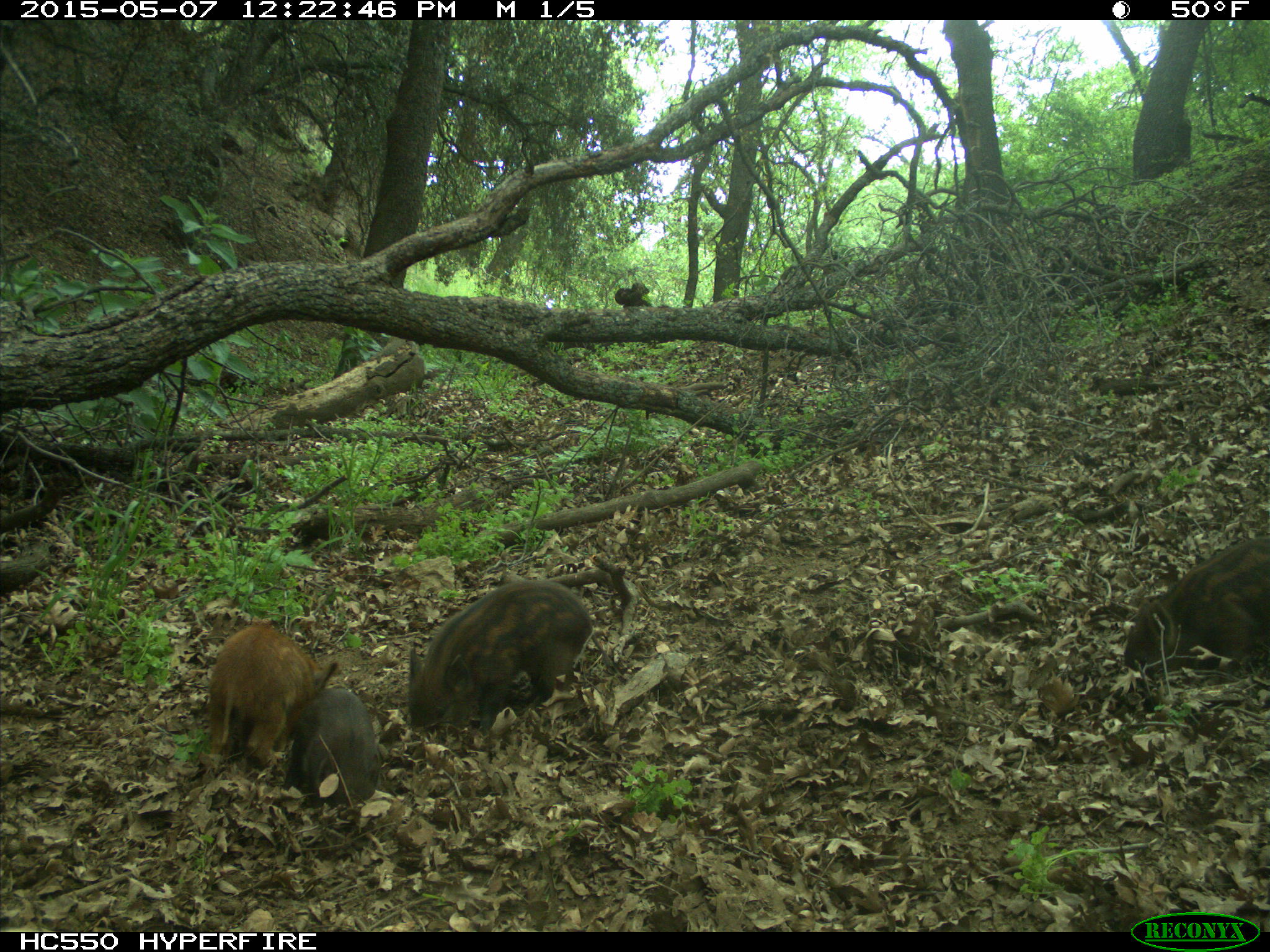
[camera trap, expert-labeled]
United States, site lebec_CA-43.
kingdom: Animalia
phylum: Chordata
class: Mammalia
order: Artiodactyla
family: Suidae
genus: Sus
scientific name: Sus scrofa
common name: wild boar